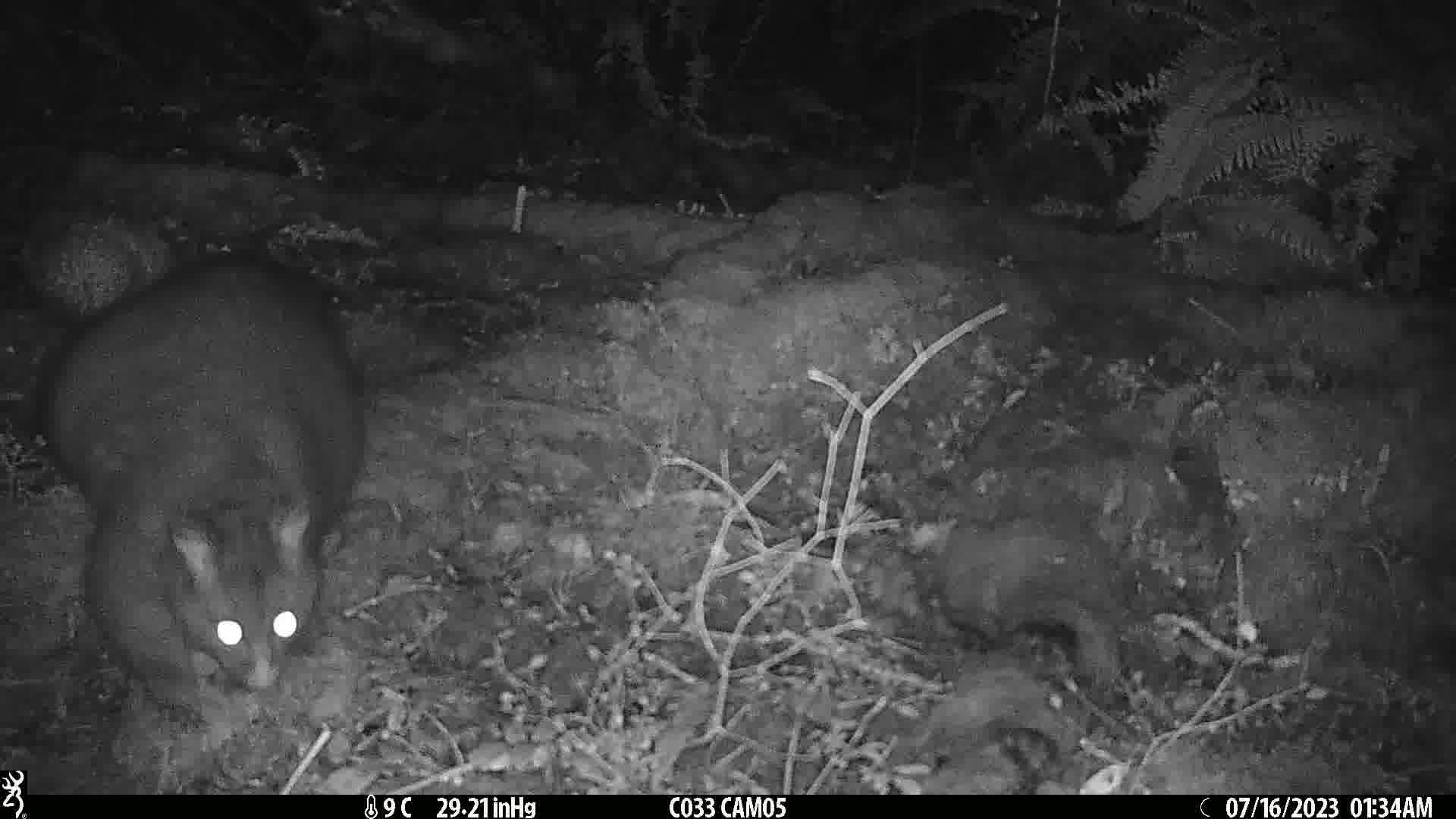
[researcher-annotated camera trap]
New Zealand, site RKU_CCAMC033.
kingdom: Animalia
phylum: Chordata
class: Mammalia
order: Diprotodontia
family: Phalangeridae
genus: Trichosurus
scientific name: Trichosurus vulpecula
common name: common brushtail possum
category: possum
Possum (common brushtail possum) (Trichosurus vulpecula).